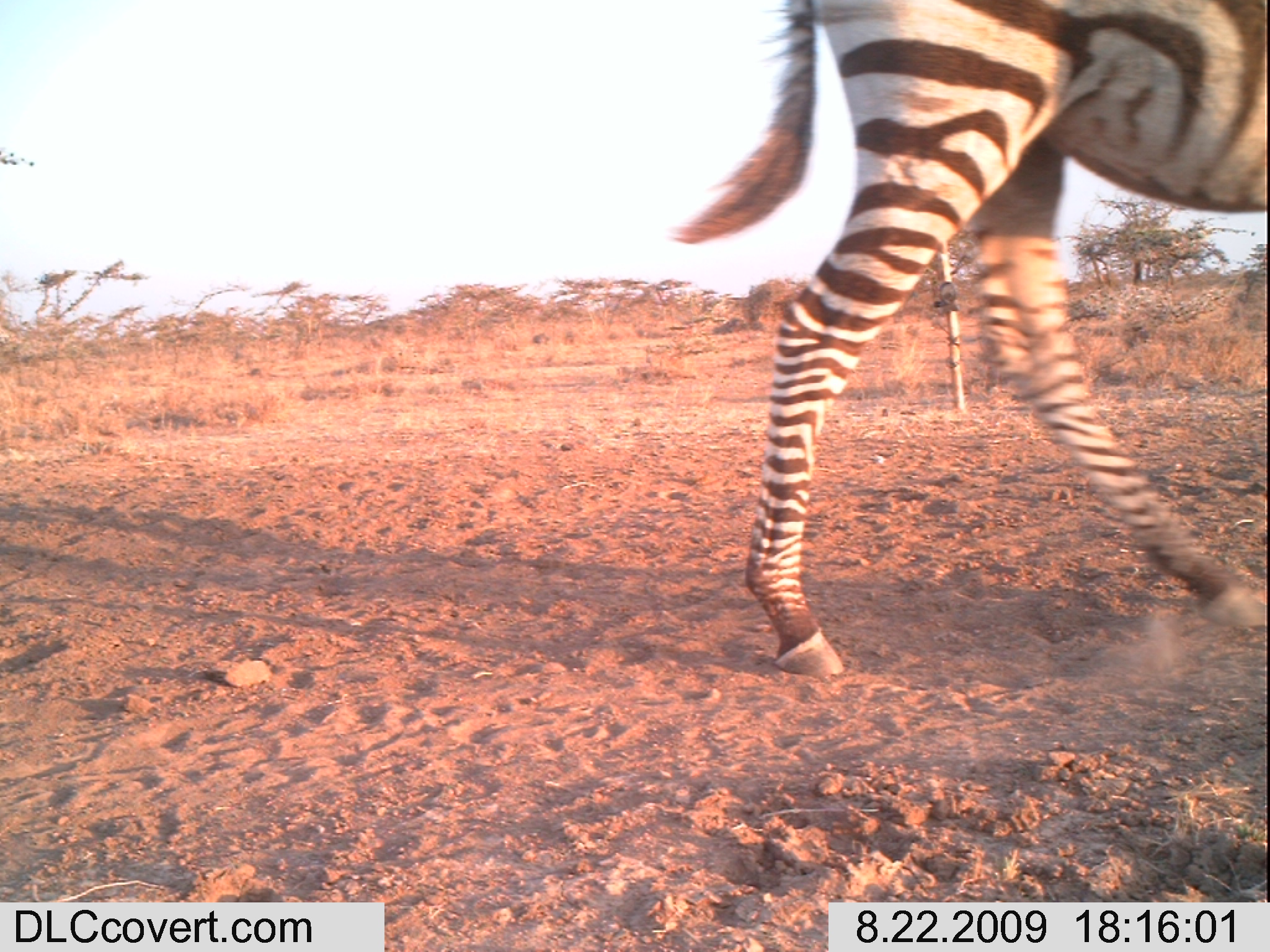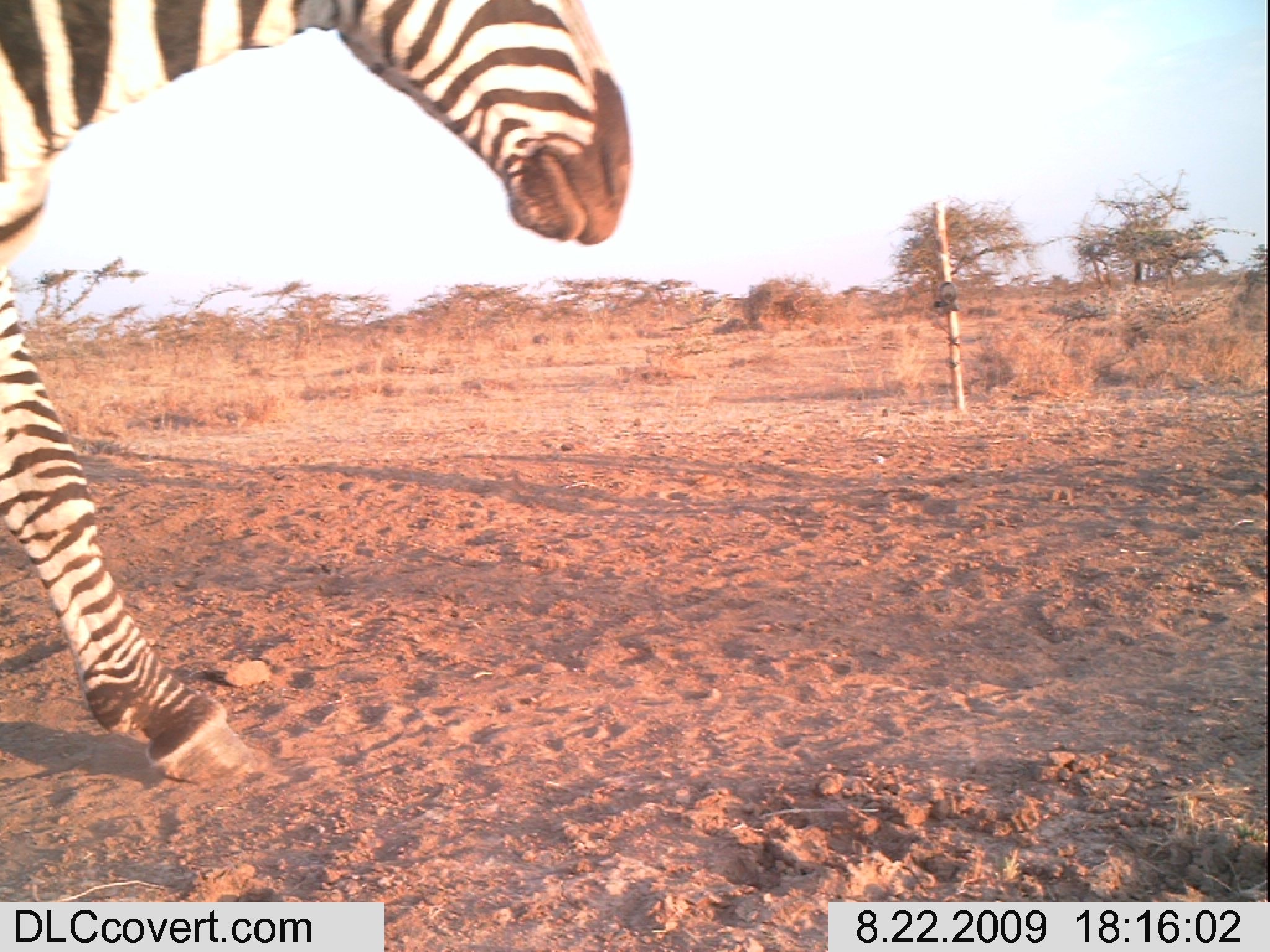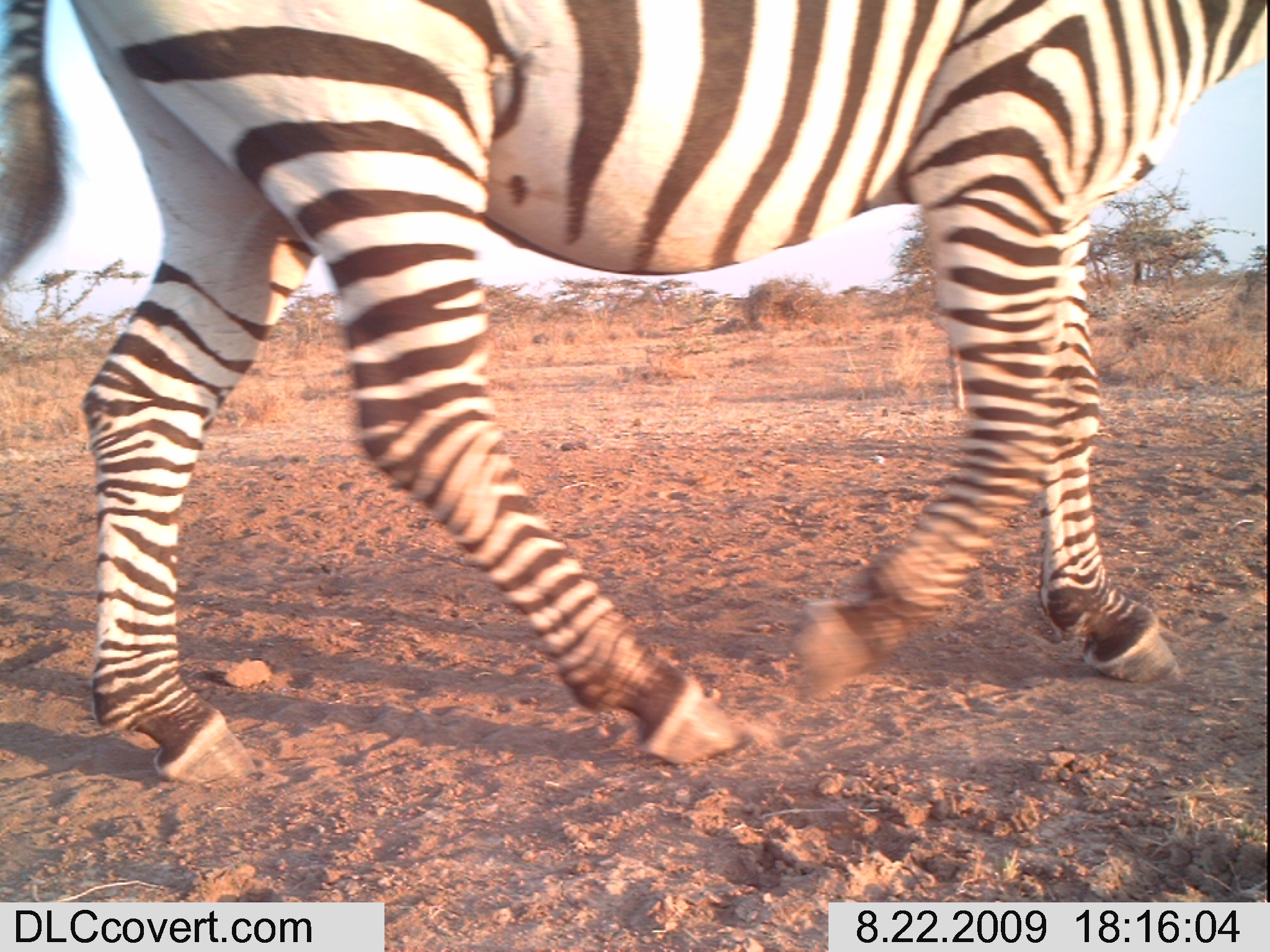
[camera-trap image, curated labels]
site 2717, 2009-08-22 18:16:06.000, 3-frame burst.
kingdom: Animalia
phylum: Chordata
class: Mammalia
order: Perissodactyla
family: Equidae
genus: Equus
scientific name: Equus quagga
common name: plains zebra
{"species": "Equus quagga (plains zebra)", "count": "1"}